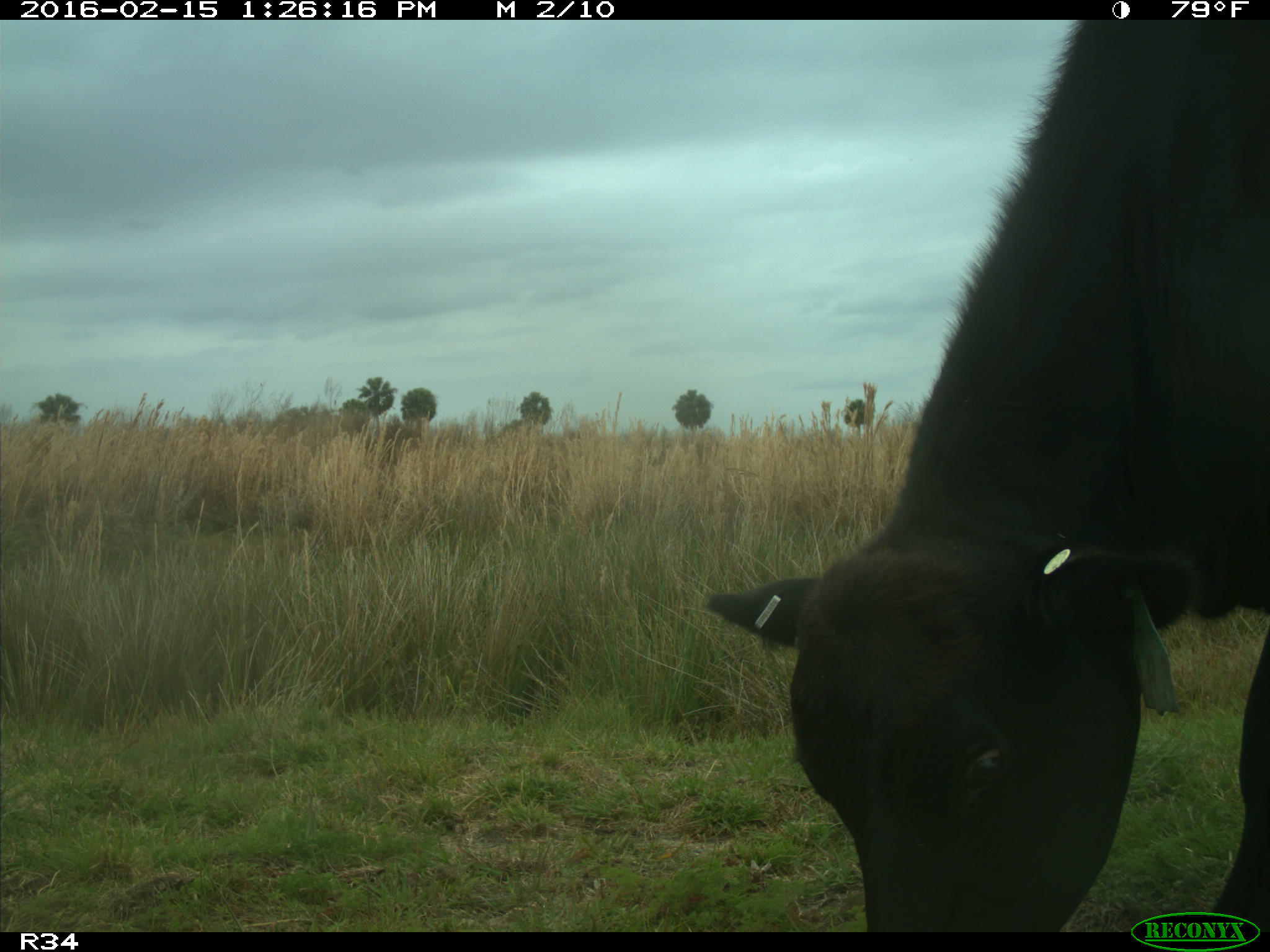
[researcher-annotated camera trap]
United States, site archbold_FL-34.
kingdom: Animalia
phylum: Chordata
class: Mammalia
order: Artiodactyla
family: Bovidae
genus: Bos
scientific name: Bos taurus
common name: domestic cow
Bos taurus (domestic cow).